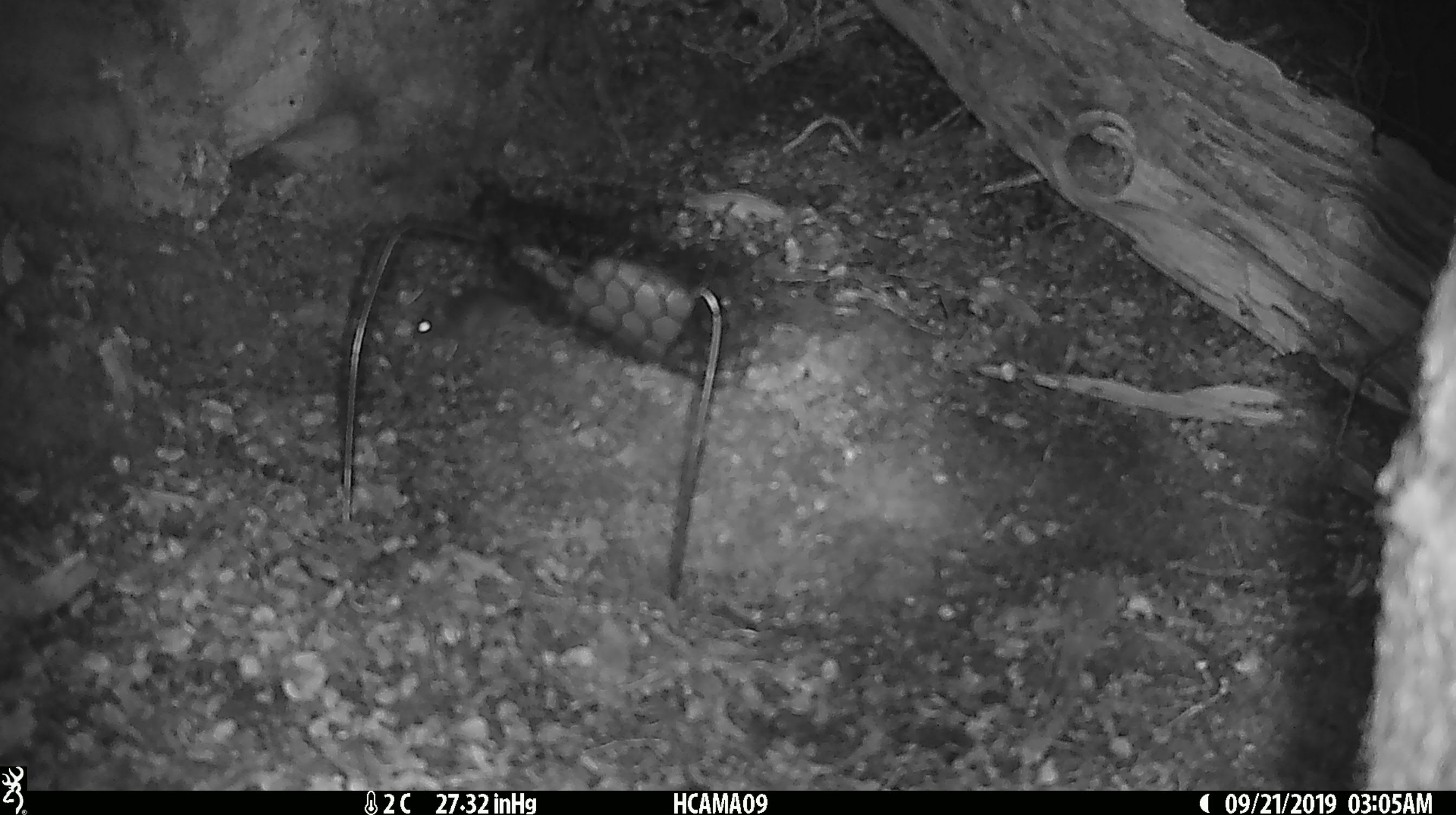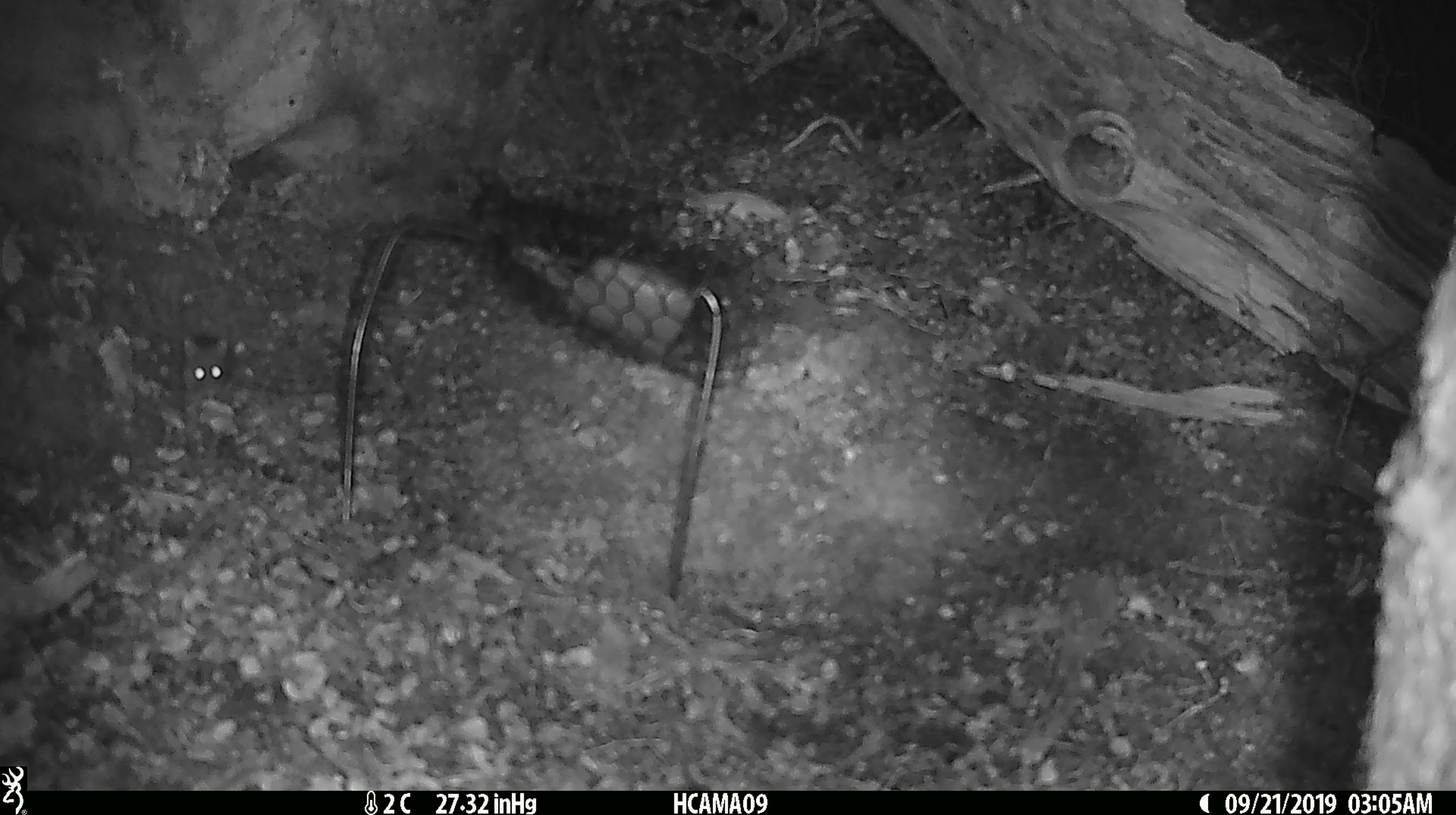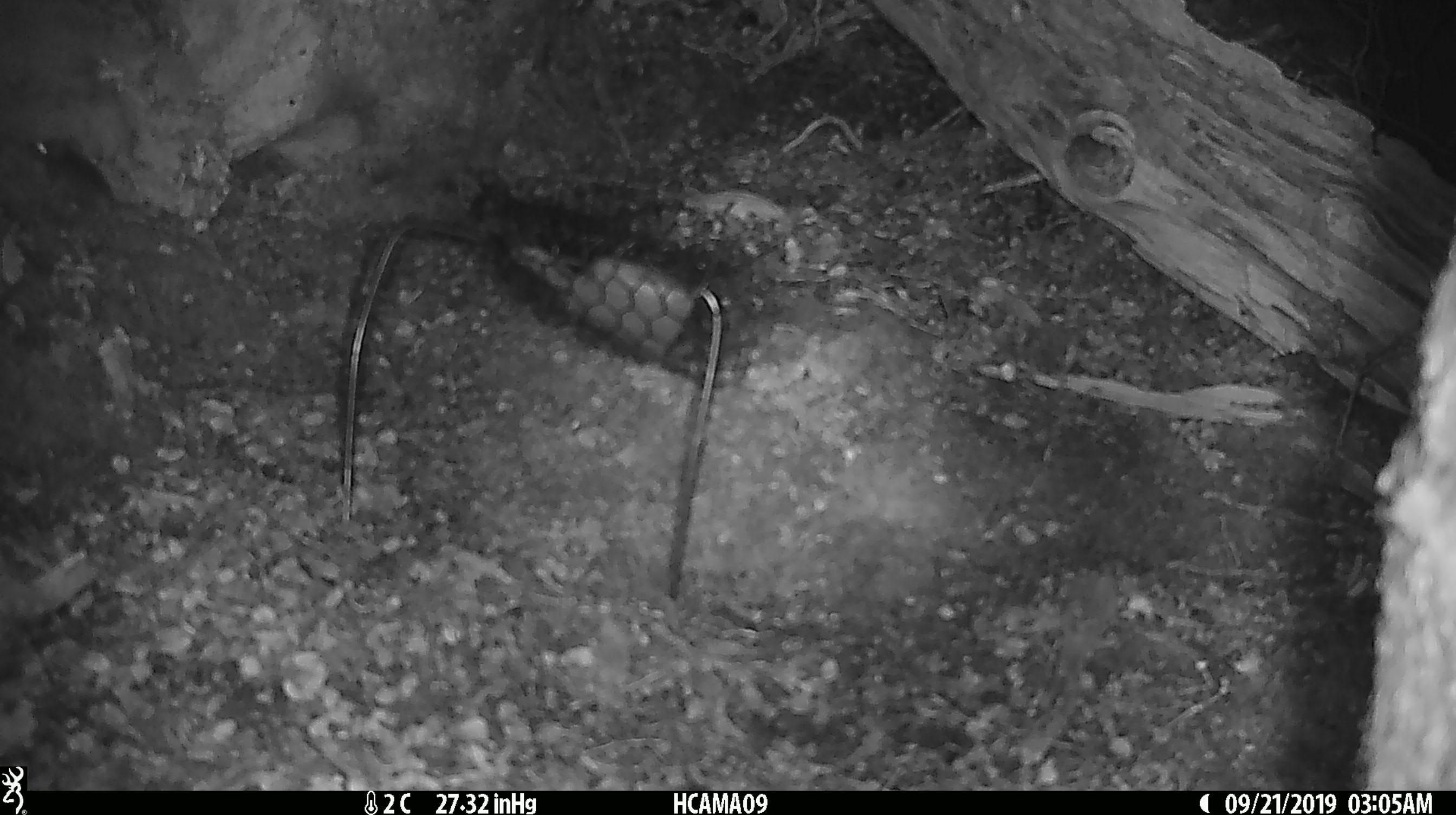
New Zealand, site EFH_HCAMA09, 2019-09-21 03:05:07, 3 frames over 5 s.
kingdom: Animalia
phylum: Chordata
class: Mammalia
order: Rodentia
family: Muridae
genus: Mus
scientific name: Mus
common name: mouse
Mouse (Mus).